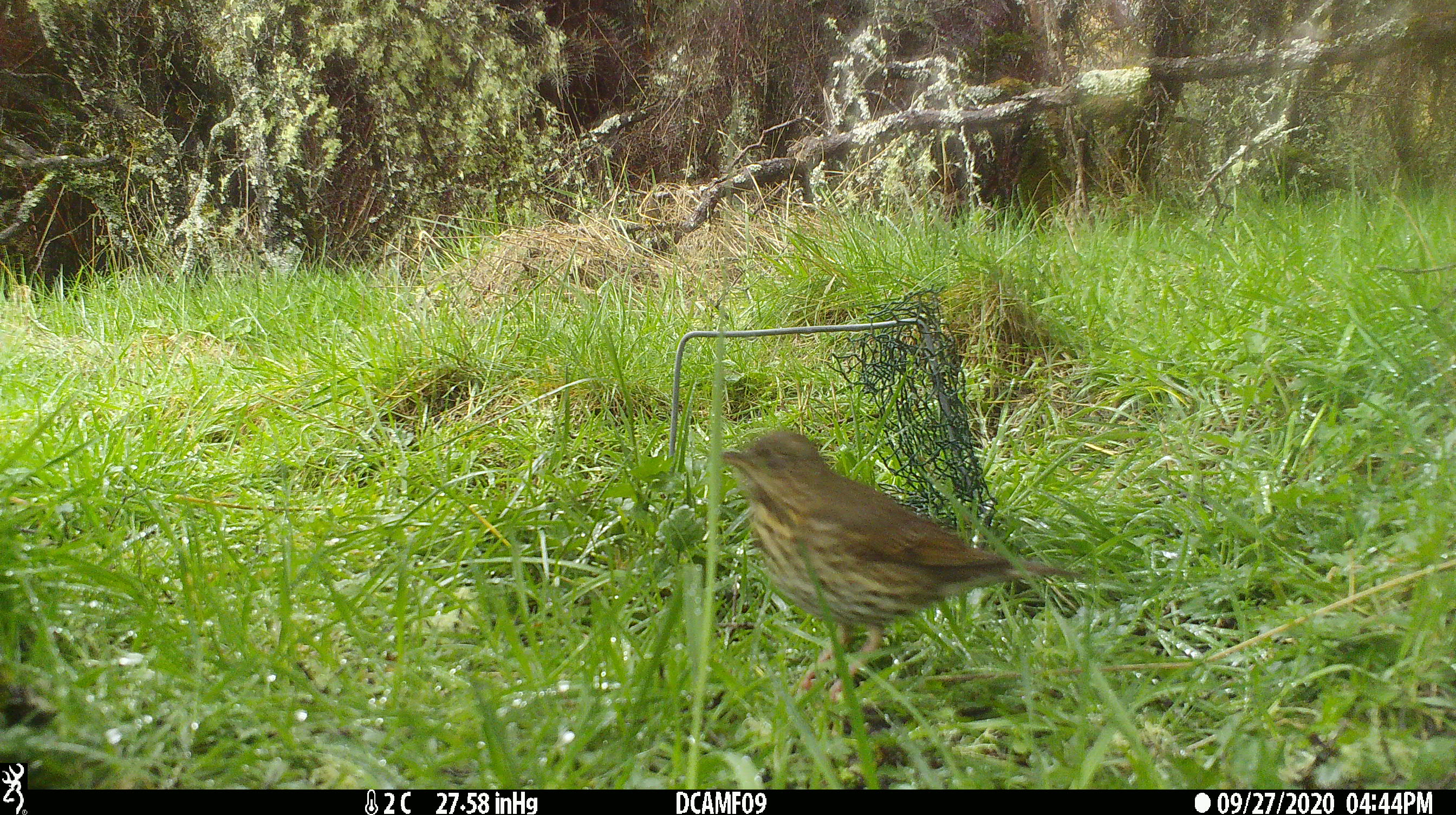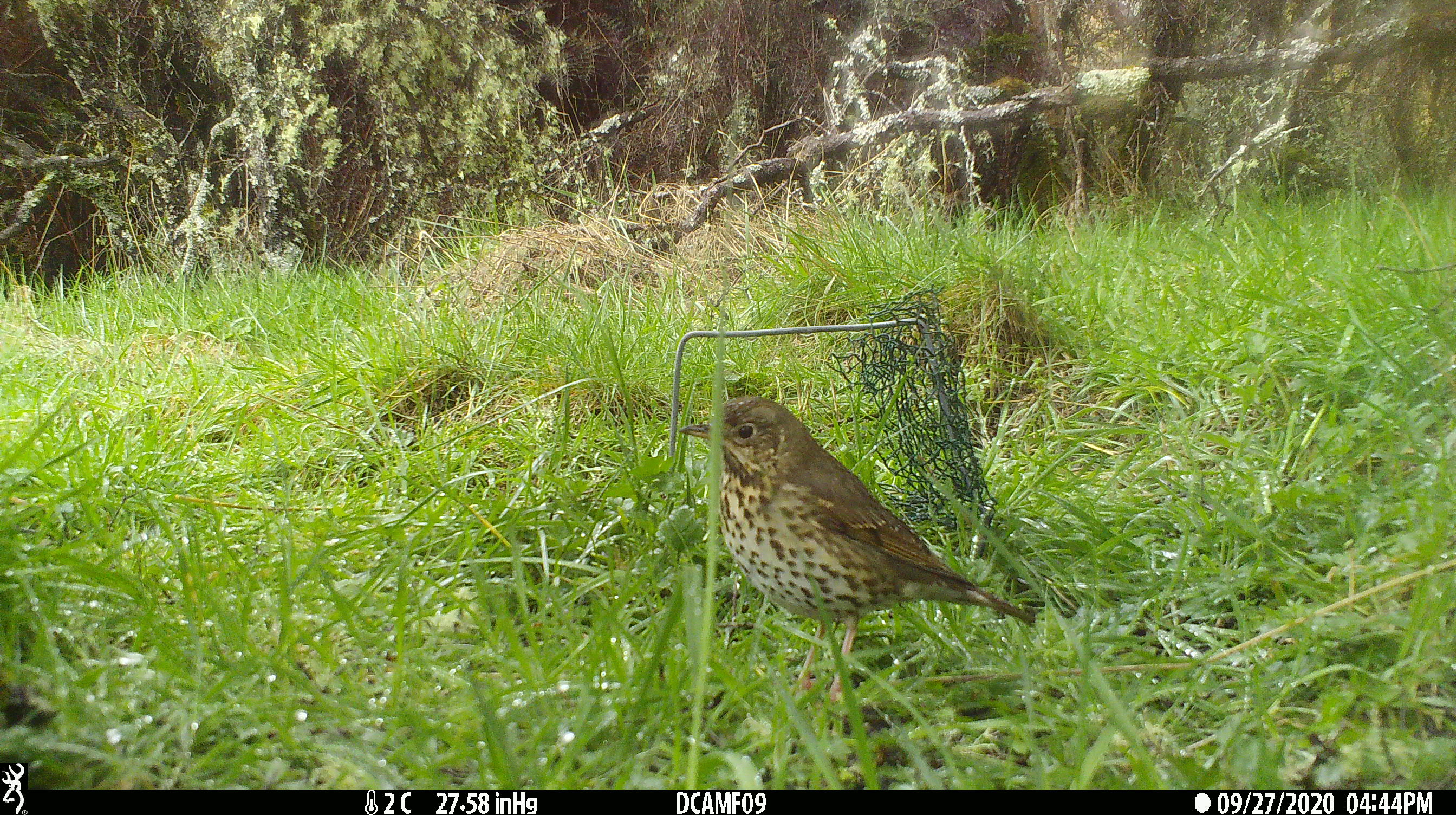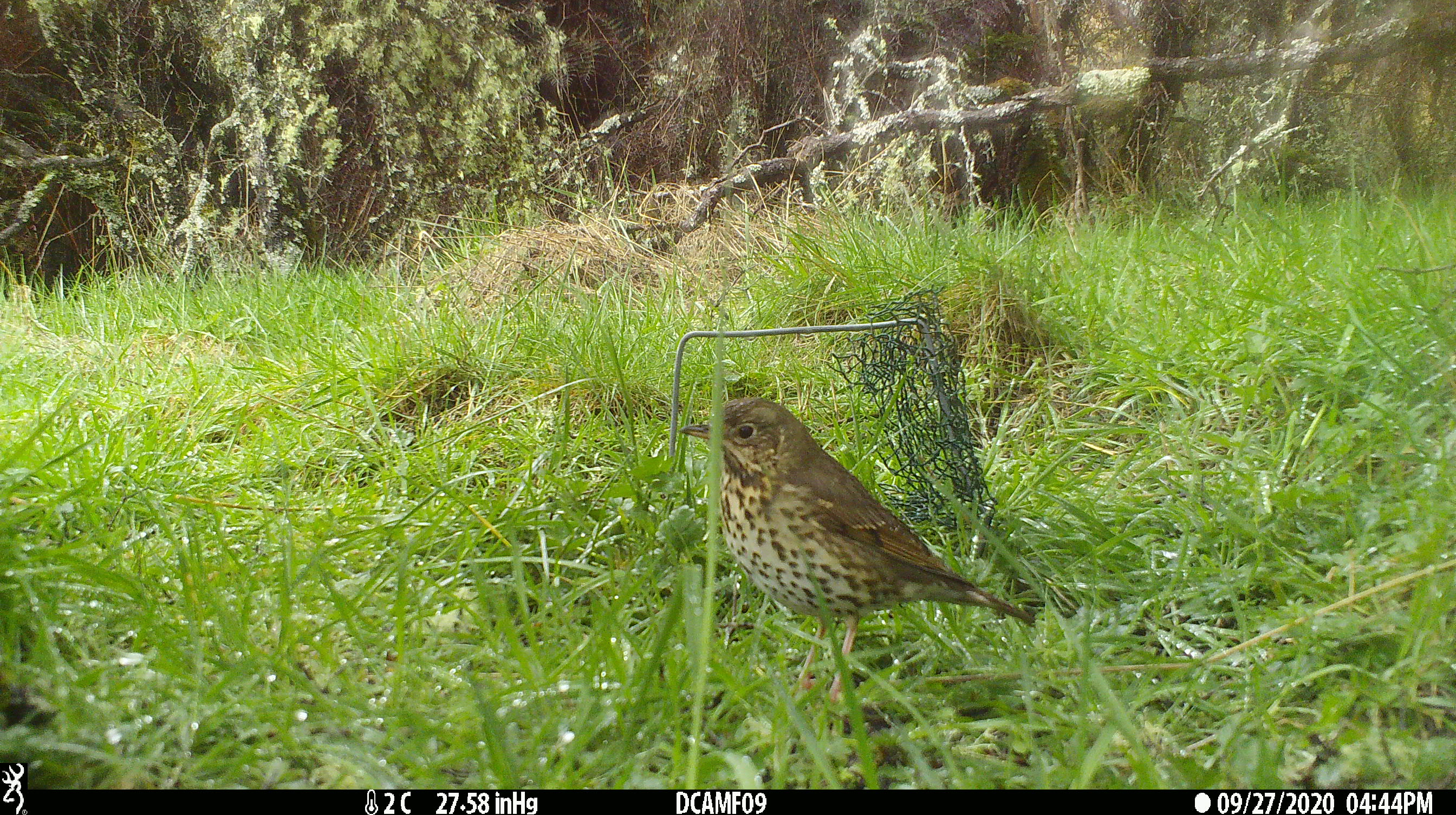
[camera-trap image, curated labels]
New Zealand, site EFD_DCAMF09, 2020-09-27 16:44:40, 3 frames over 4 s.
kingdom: Animalia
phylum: Chordata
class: Aves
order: Passeriformes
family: Turdidae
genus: Turdus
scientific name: Turdus philomelos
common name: song thrush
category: thrush